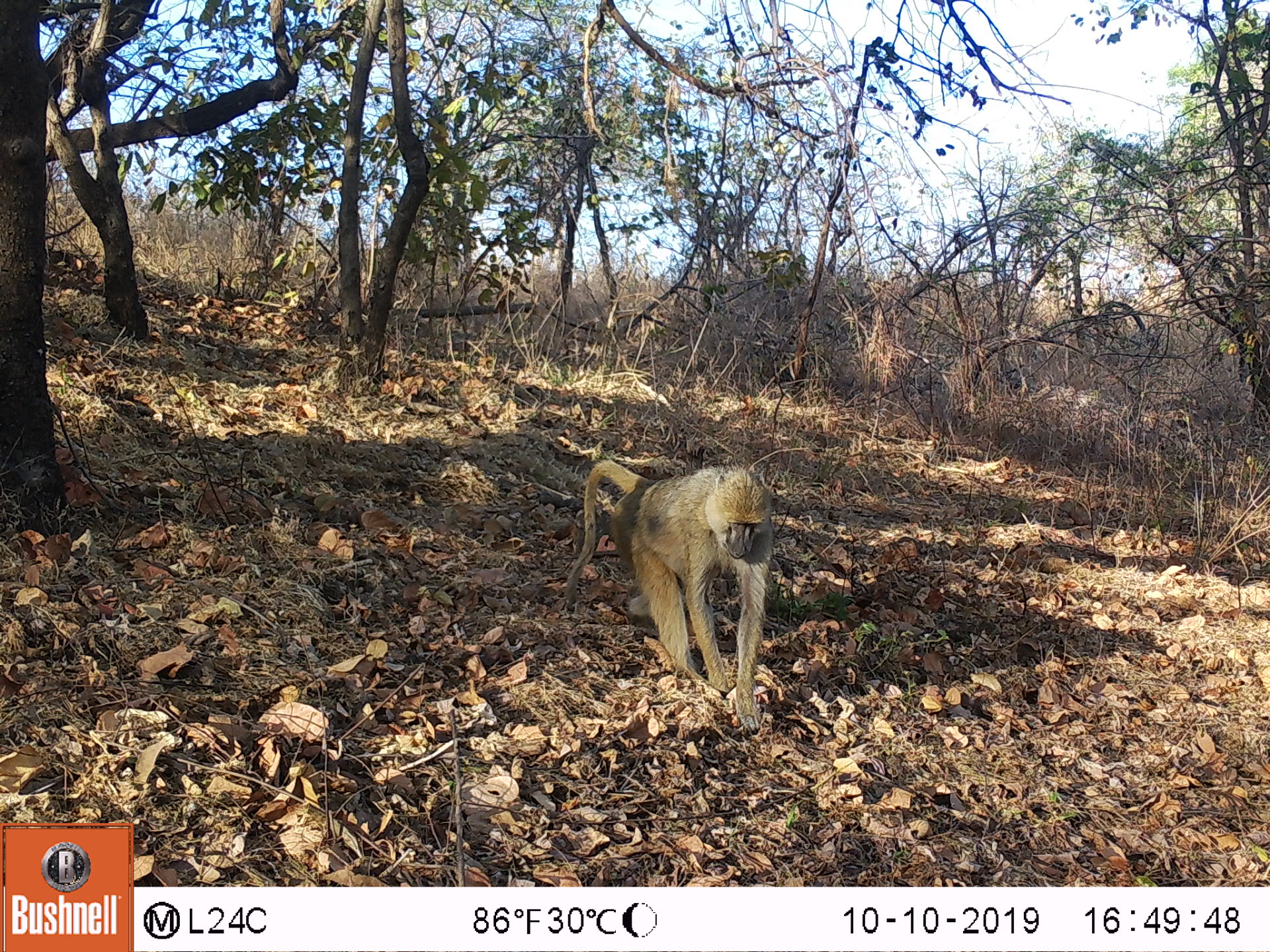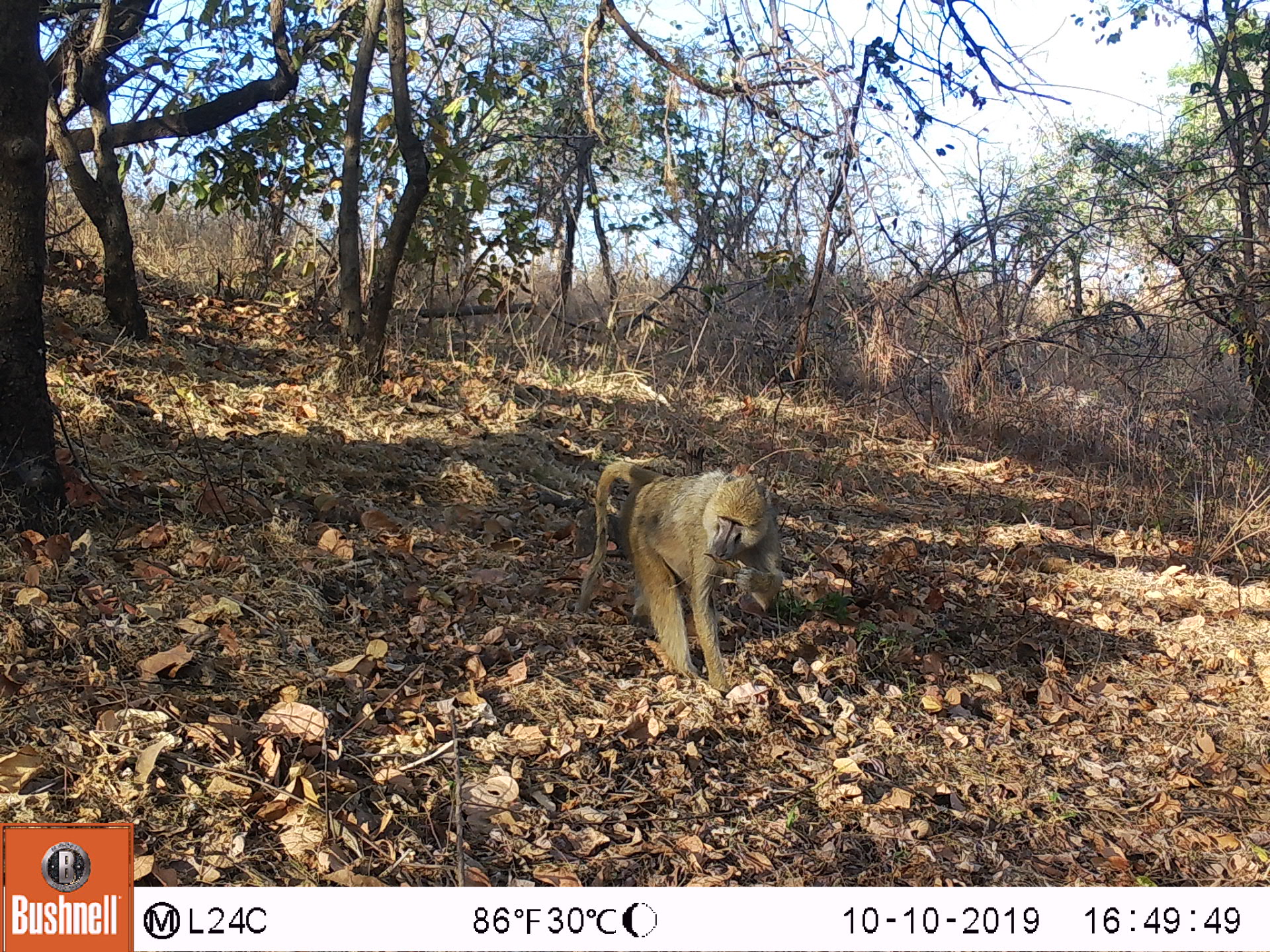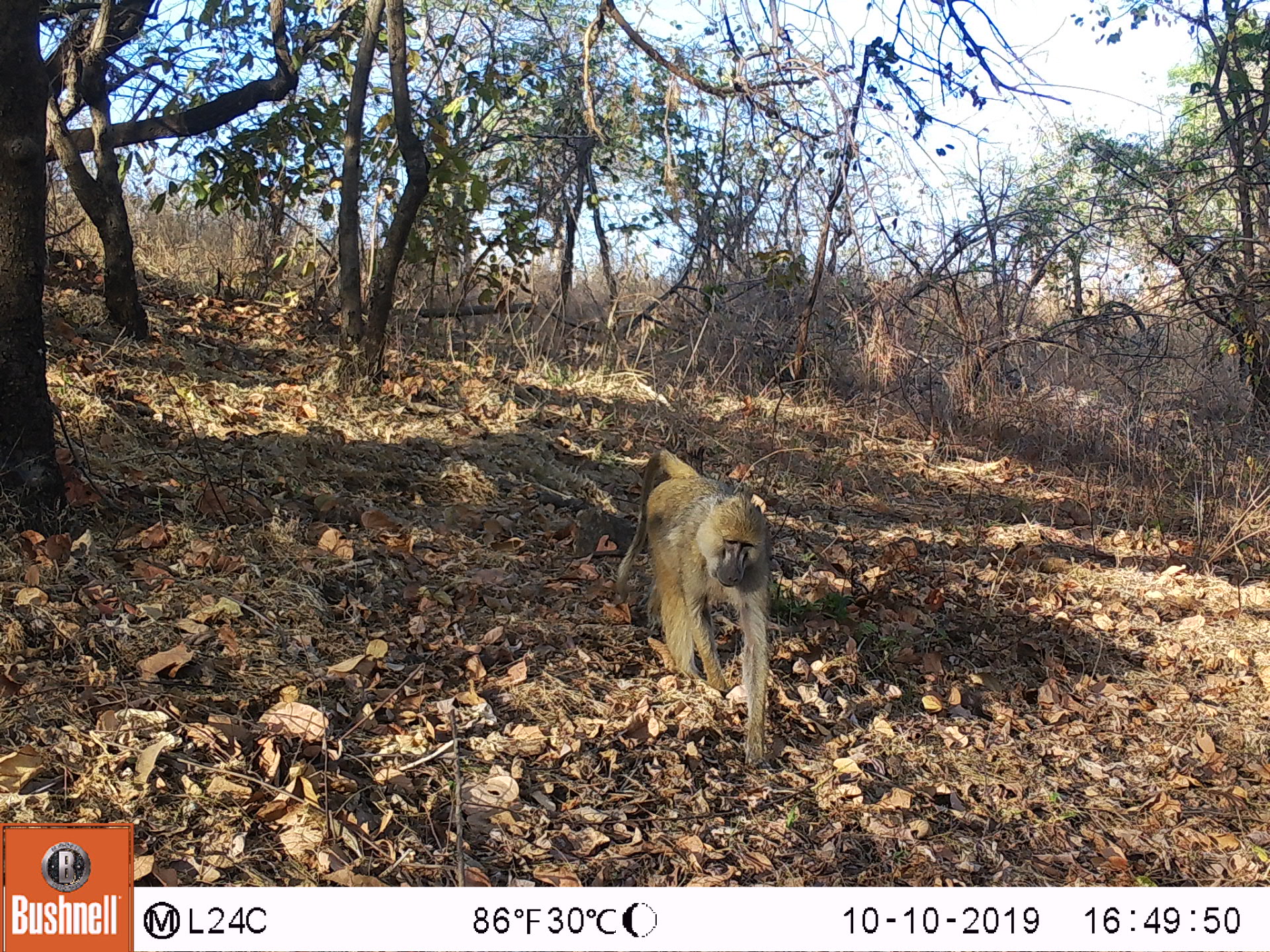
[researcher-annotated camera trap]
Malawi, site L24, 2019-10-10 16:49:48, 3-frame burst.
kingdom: Animalia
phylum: Chordata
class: Mammalia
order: Primates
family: Cercopithecidae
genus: Papio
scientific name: Papio cynocephalus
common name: yellow baboon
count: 1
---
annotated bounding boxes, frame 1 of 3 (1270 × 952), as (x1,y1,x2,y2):
yellow baboon: (556,454,782,730)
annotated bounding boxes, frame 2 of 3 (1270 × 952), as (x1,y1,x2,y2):
yellow baboon: (575,454,782,683)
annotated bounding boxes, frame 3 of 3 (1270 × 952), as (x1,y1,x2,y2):
yellow baboon: (617,447,779,767)